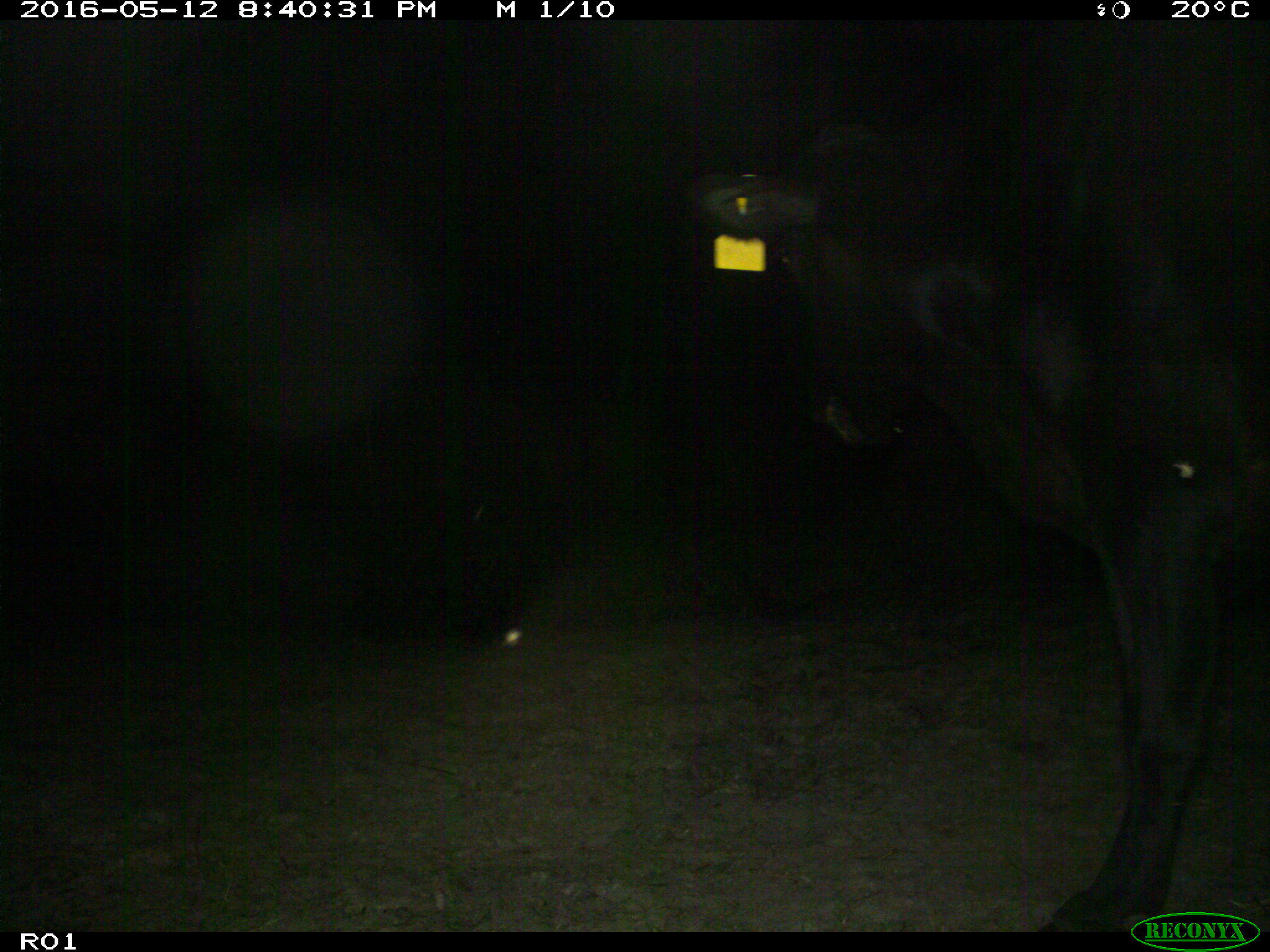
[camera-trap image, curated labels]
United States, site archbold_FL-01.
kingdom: Animalia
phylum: Chordata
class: Mammalia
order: Artiodactyla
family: Bovidae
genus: Bos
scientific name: Bos taurus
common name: domestic cow